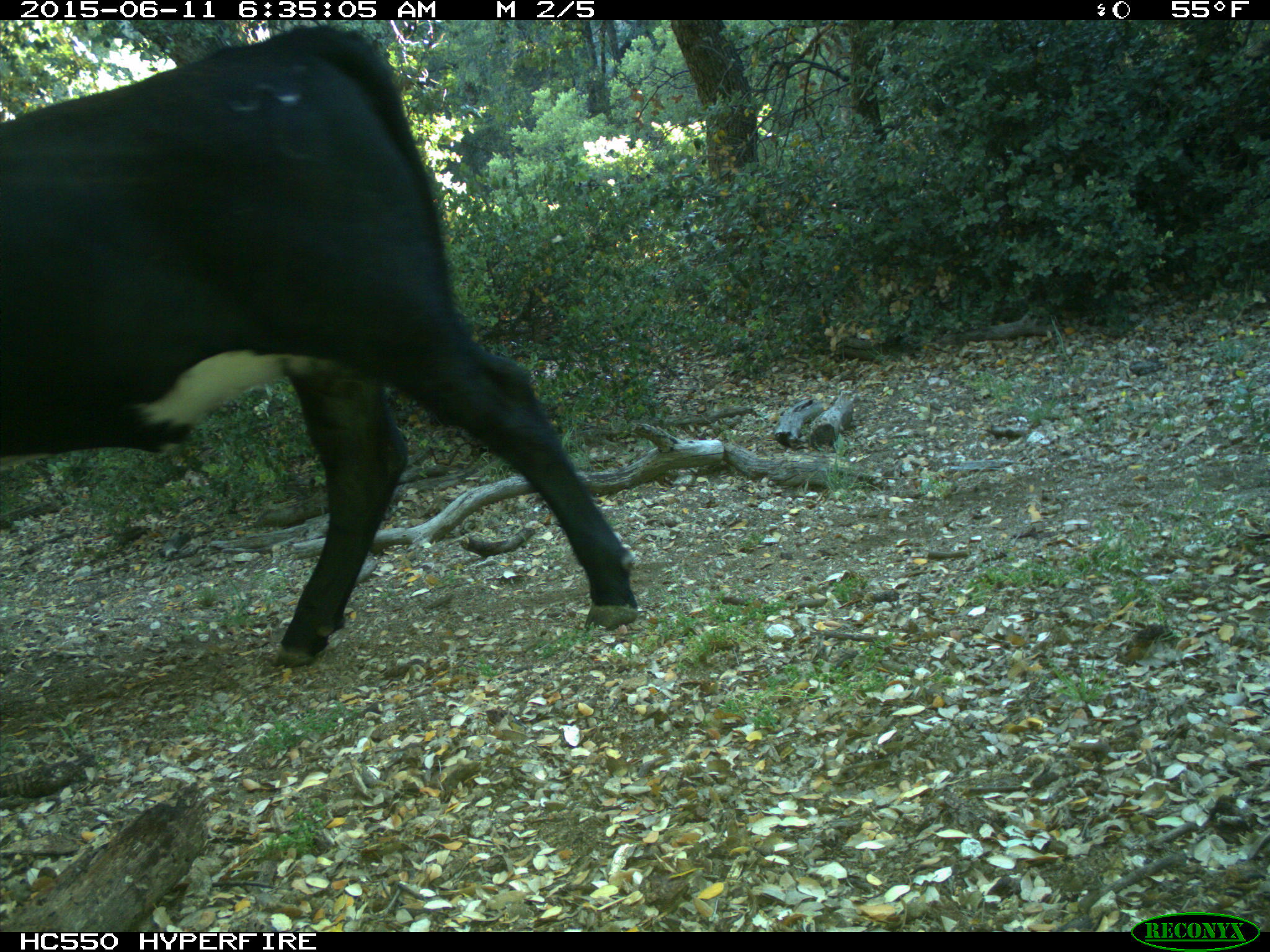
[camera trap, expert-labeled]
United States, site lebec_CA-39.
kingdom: Animalia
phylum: Chordata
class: Mammalia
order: Artiodactyla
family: Bovidae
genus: Bos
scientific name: Bos taurus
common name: domestic cow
Bos taurus (domestic cow).